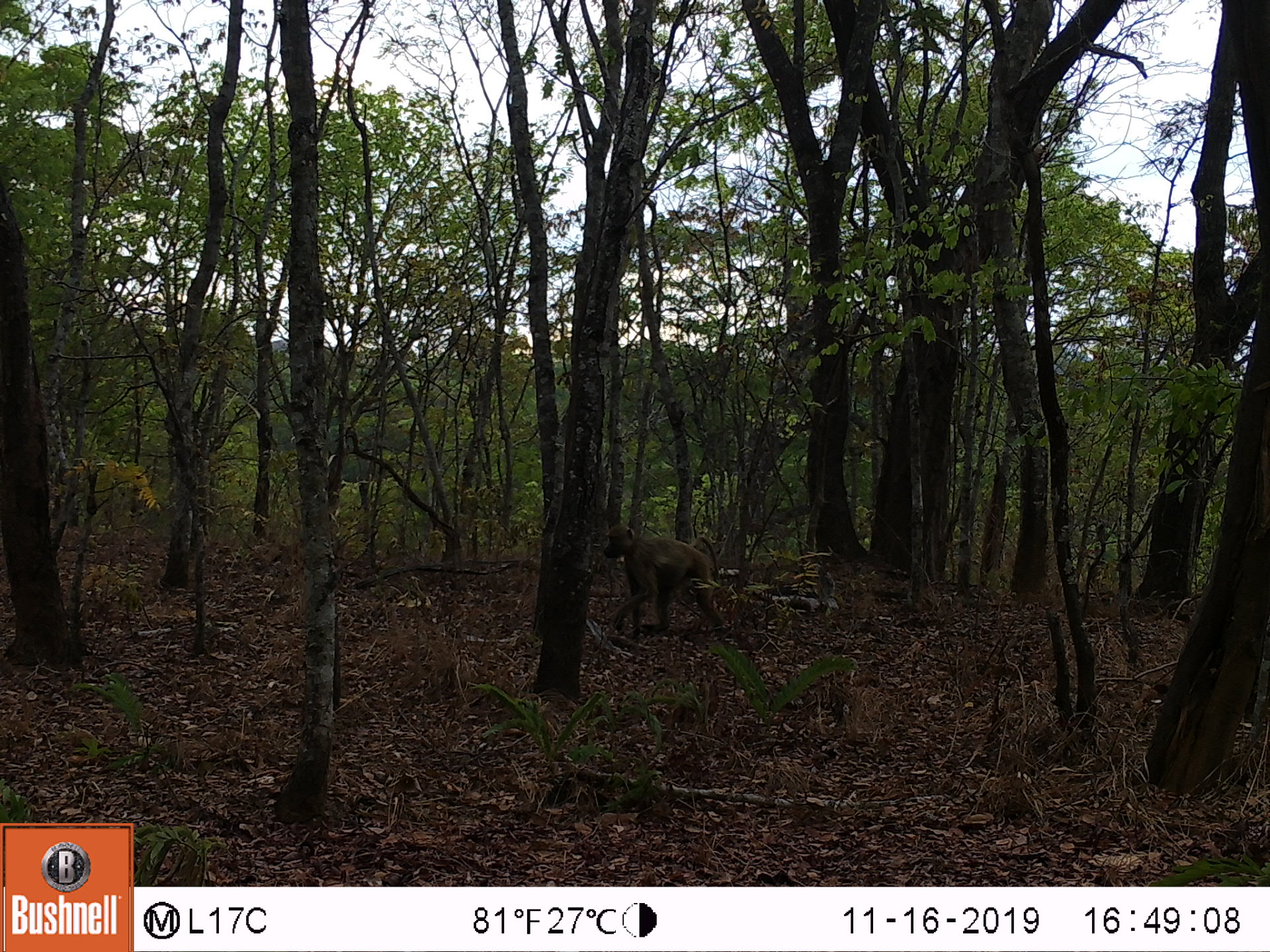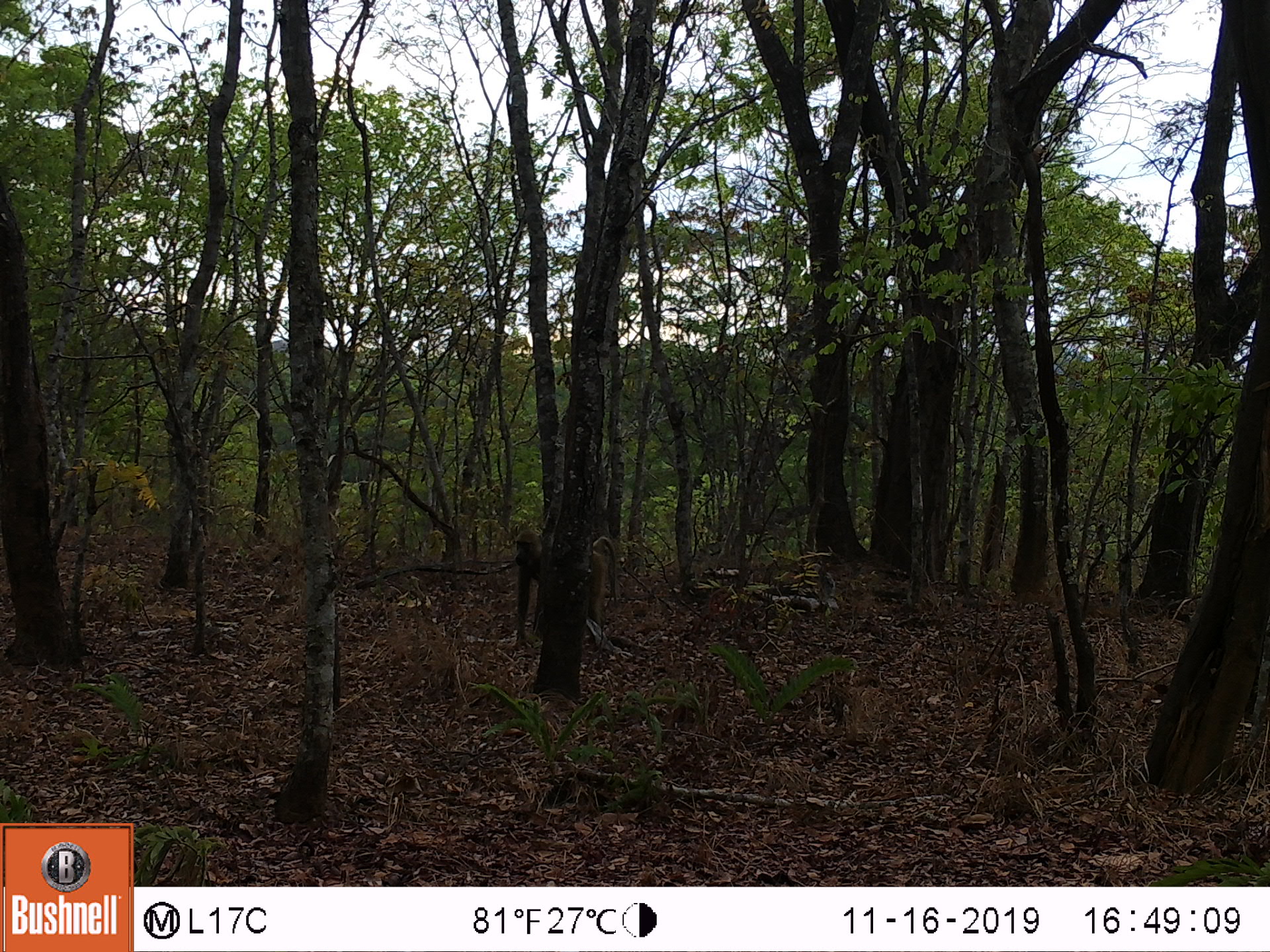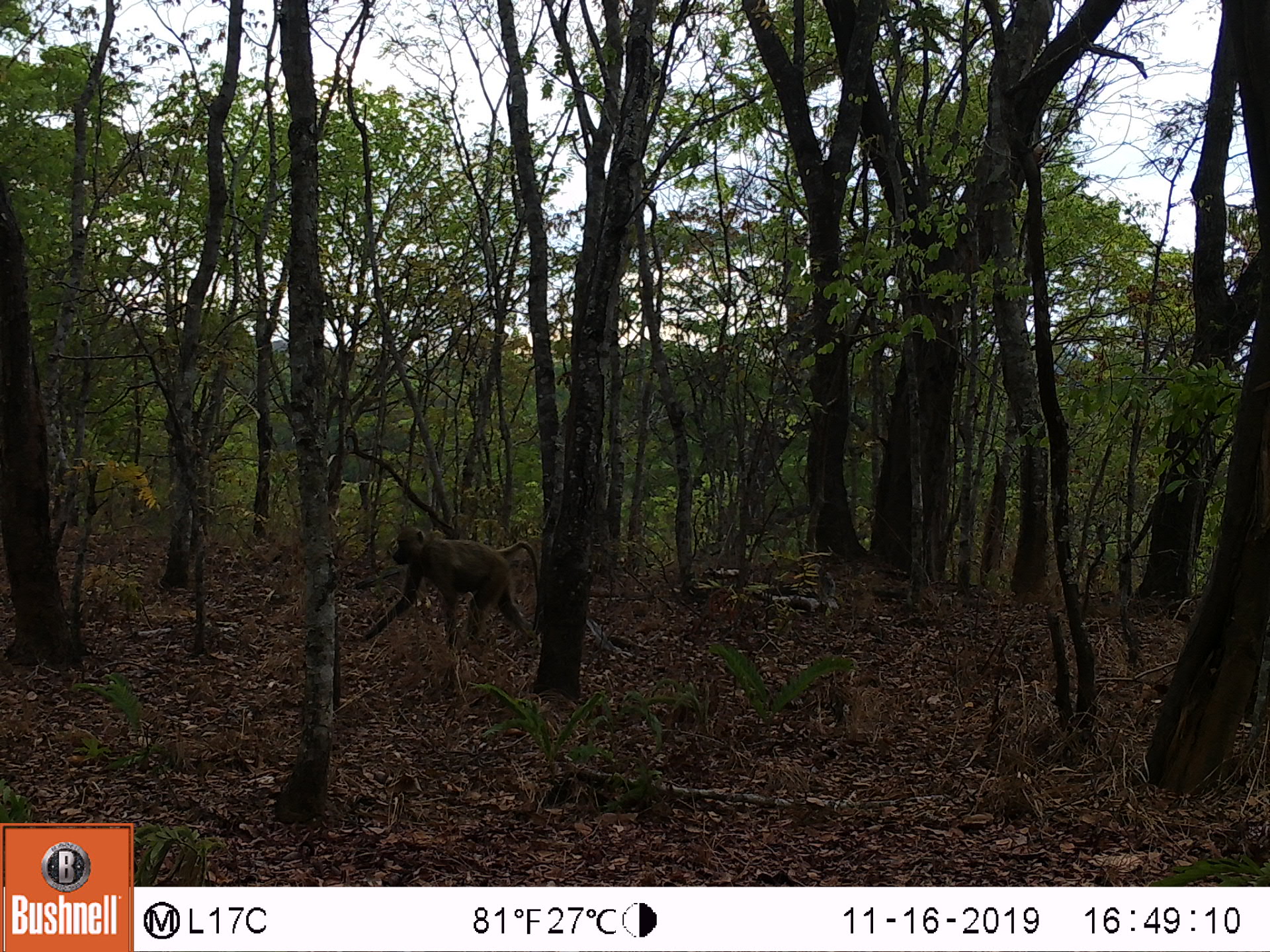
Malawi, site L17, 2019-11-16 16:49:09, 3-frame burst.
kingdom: Animalia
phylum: Chordata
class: Mammalia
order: Primates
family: Cercopithecidae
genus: Papio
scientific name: Papio cynocephalus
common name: yellow baboon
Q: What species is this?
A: Yellow baboon (Papio cynocephalus).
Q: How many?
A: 1.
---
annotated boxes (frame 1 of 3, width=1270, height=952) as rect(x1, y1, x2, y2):
yellow baboon: rect(597, 516, 732, 639)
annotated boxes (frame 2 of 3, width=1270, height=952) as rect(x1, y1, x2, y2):
yellow baboon: rect(507, 525, 619, 671)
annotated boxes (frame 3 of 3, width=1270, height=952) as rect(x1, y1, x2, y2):
yellow baboon: rect(357, 530, 545, 648)